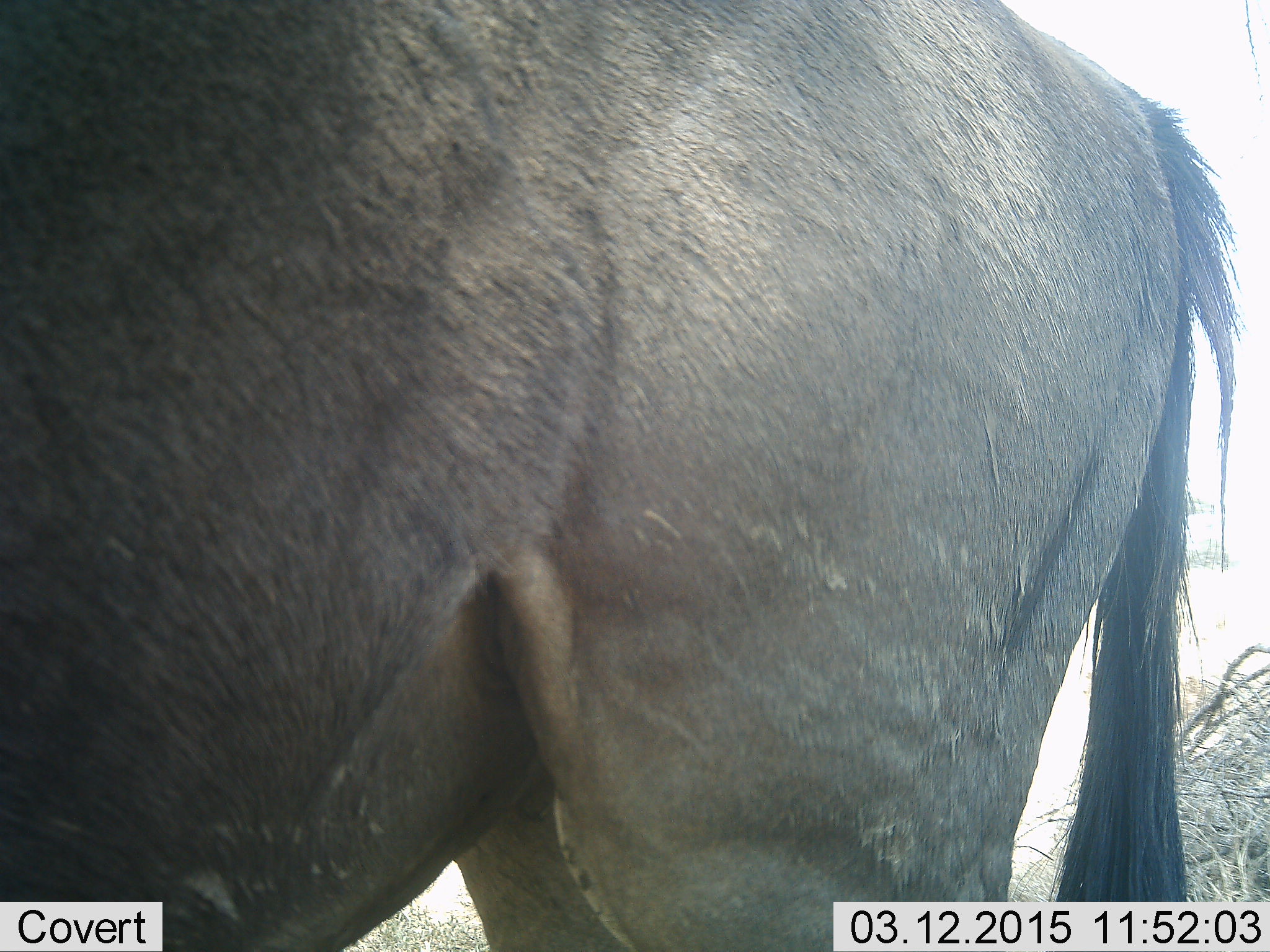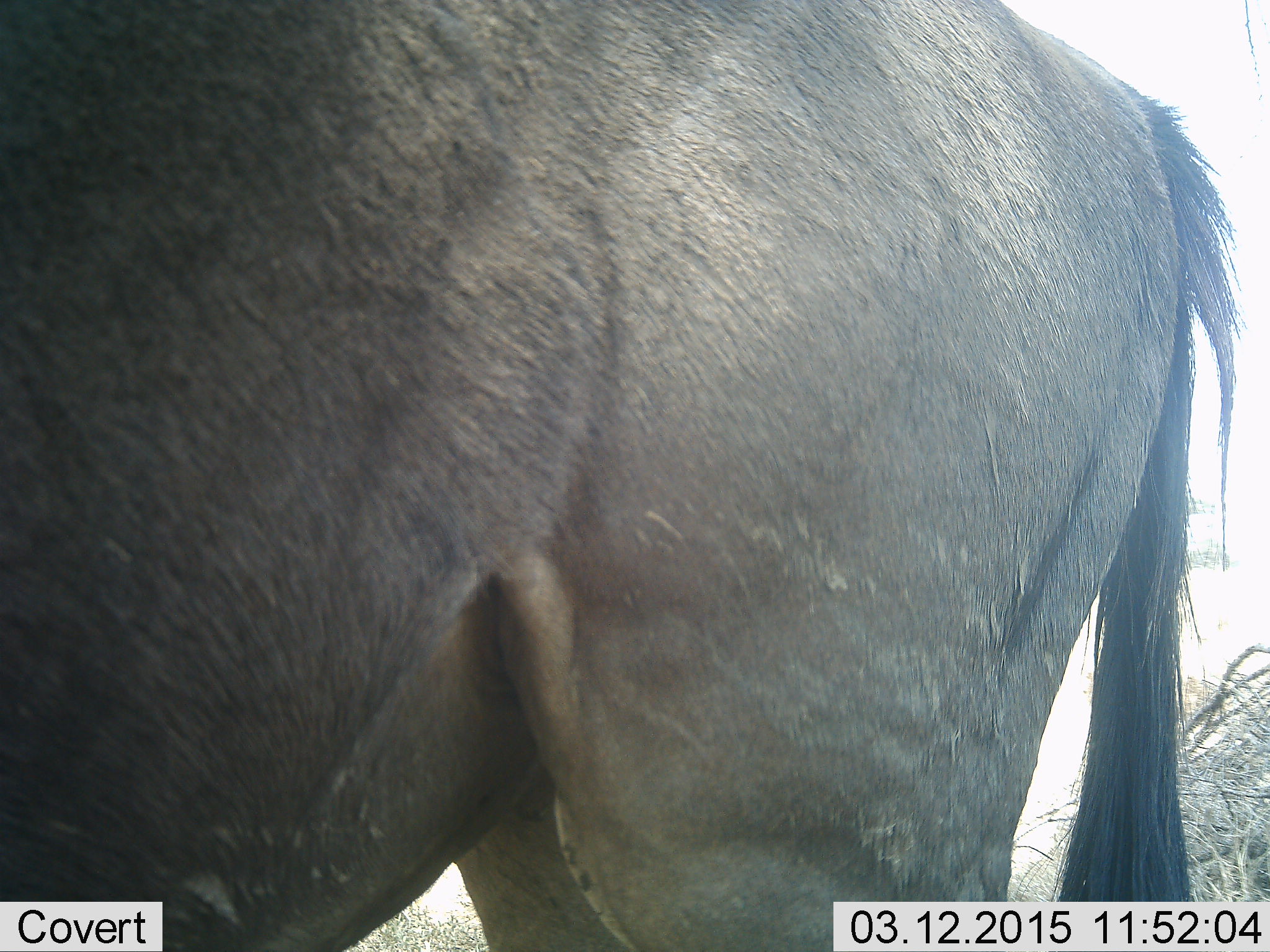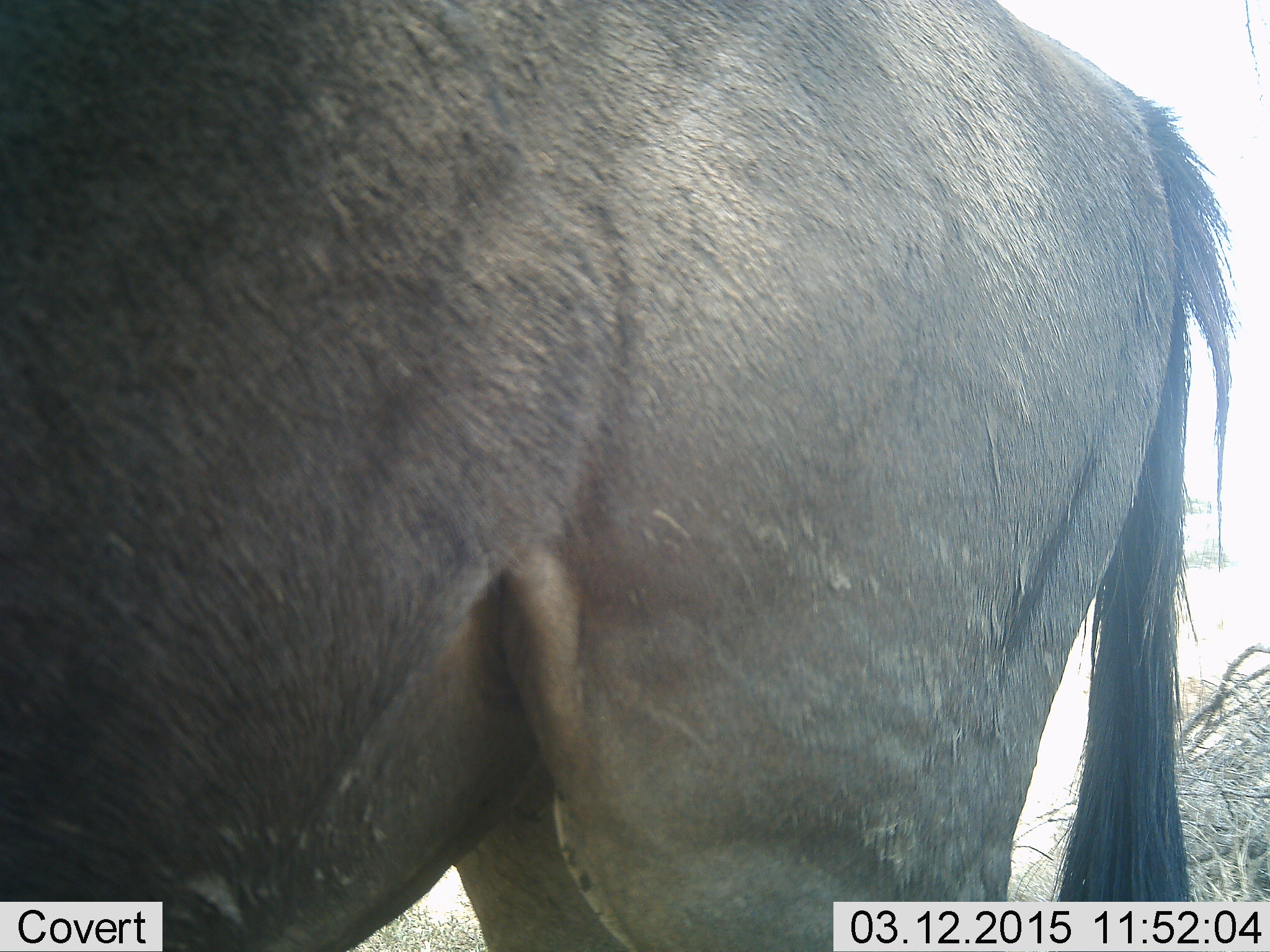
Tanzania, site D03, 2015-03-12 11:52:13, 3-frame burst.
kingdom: Animalia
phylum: Chordata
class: Mammalia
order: Artiodactyla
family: Bovidae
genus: Connochaetes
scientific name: Connochaetes taurinus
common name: blue wildebeest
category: wildebeest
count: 1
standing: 100%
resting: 0%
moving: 0%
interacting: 0%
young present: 0%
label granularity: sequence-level